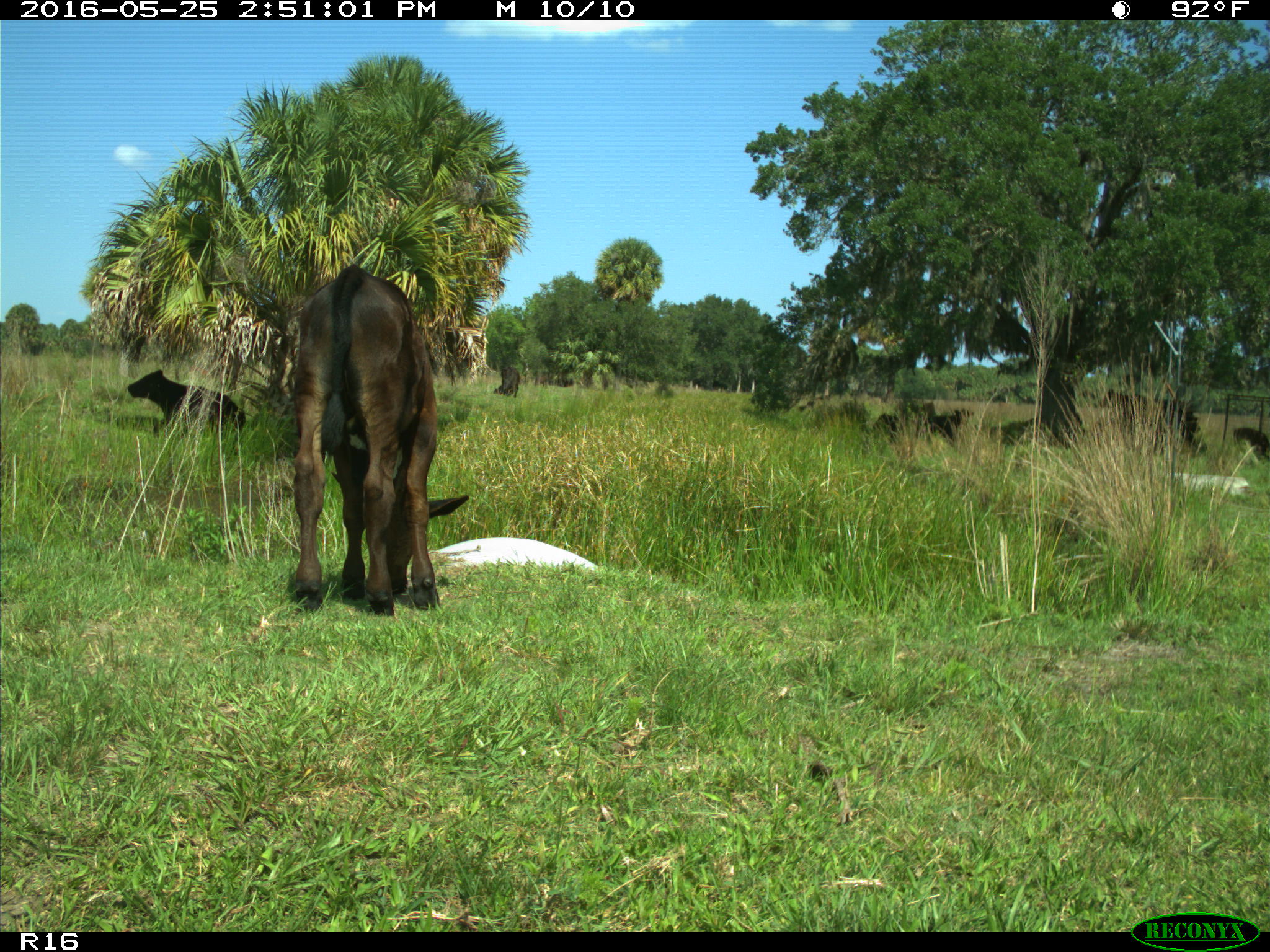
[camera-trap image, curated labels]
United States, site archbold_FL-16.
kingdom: Animalia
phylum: Chordata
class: Mammalia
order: Artiodactyla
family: Bovidae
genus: Bos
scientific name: Bos taurus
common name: domestic cow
Bos taurus (domestic cow).